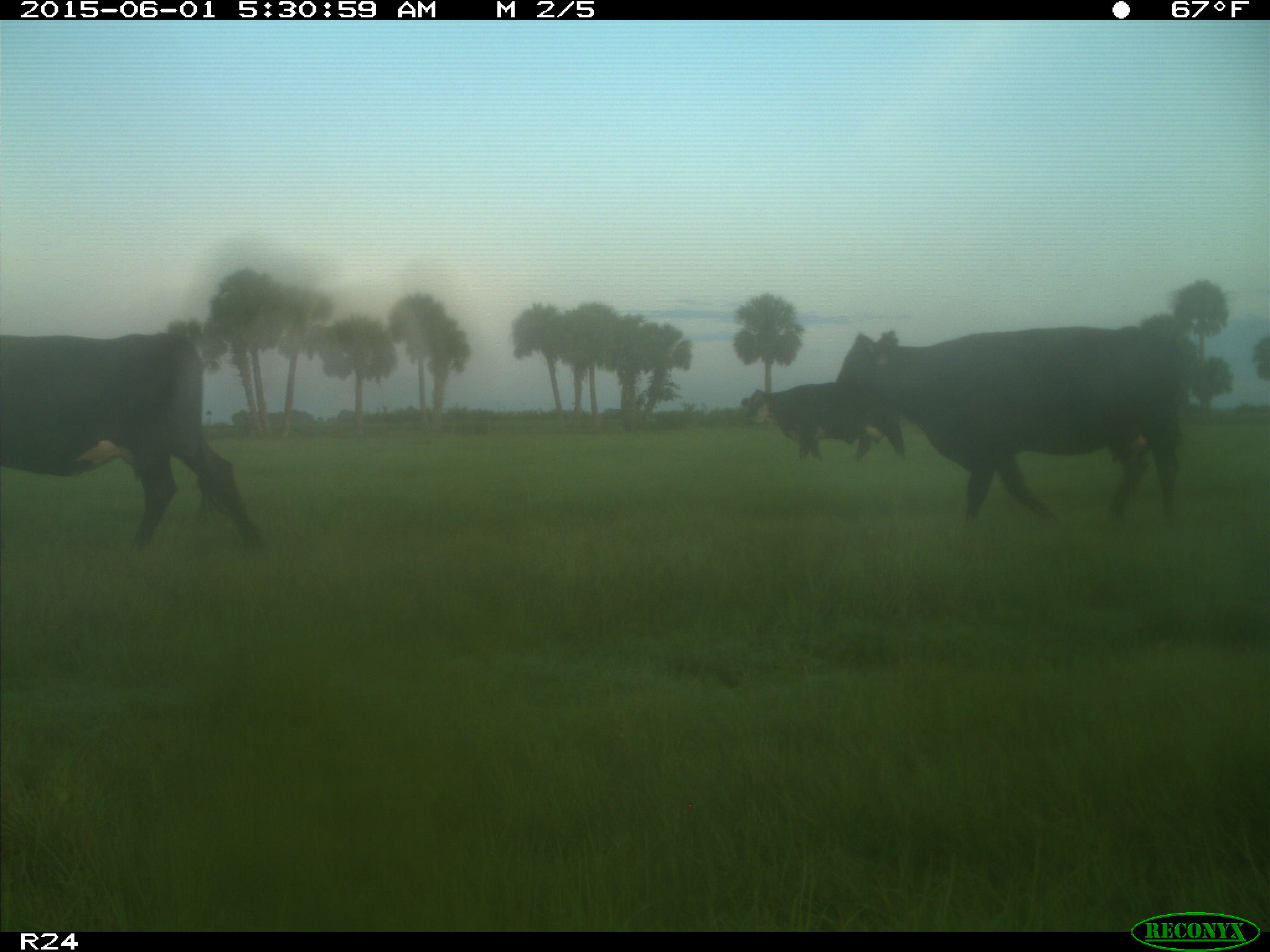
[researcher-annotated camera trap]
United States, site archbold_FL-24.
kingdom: Animalia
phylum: Chordata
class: Mammalia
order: Artiodactyla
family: Bovidae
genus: Bos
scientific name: Bos taurus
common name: domestic cow